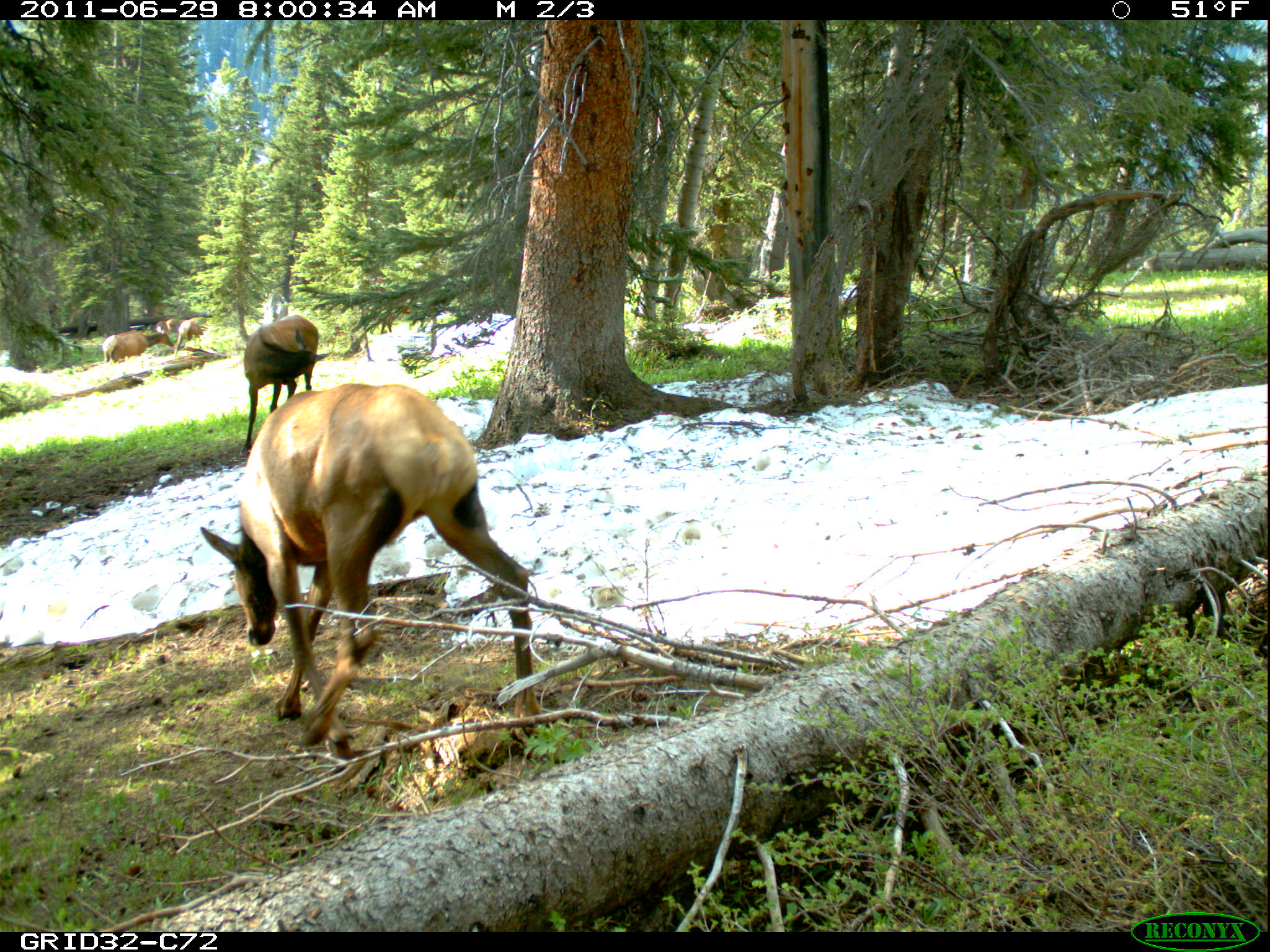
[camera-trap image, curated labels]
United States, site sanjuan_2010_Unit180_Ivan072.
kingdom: Animalia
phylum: Chordata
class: Mammalia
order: Artiodactyla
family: Cervidae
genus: Cervus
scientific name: Cervus elaphus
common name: red deer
Cervus elaphus (red deer).